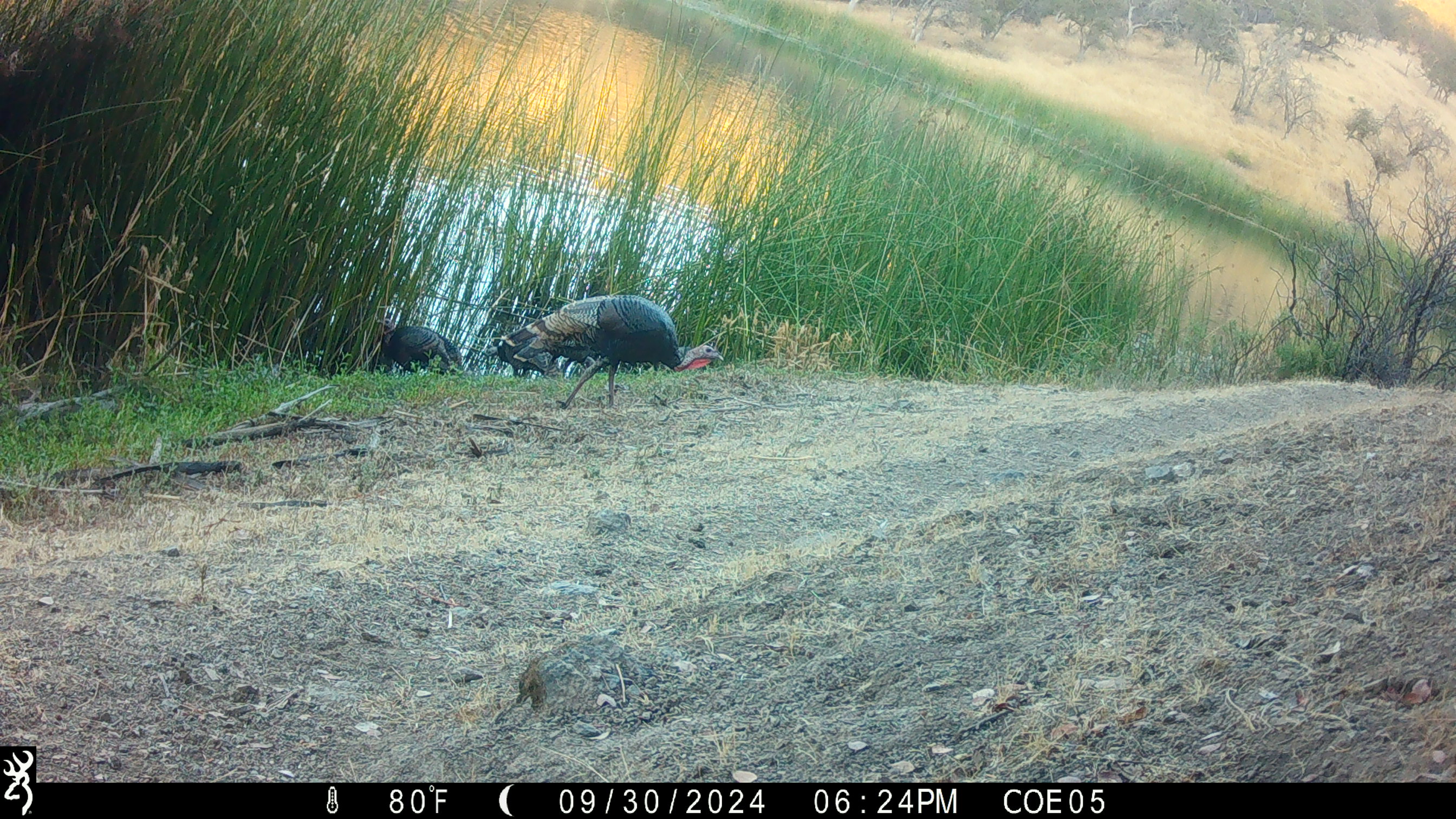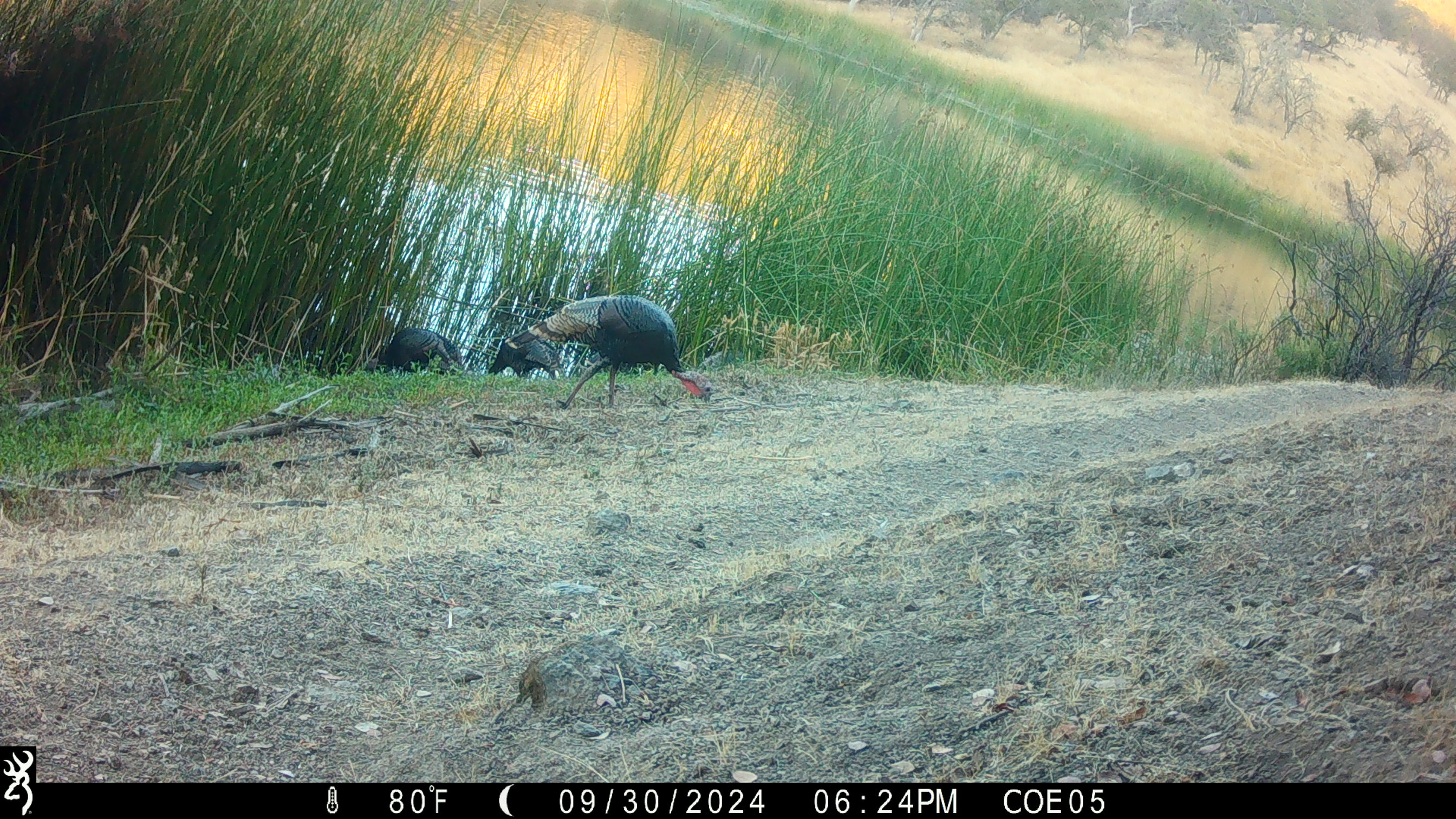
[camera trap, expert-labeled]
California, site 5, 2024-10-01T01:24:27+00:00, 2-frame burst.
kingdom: Animalia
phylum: Chordata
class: Aves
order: Galliformes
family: Phasianidae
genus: Meleagris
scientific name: Meleagris gallopavo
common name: turkey